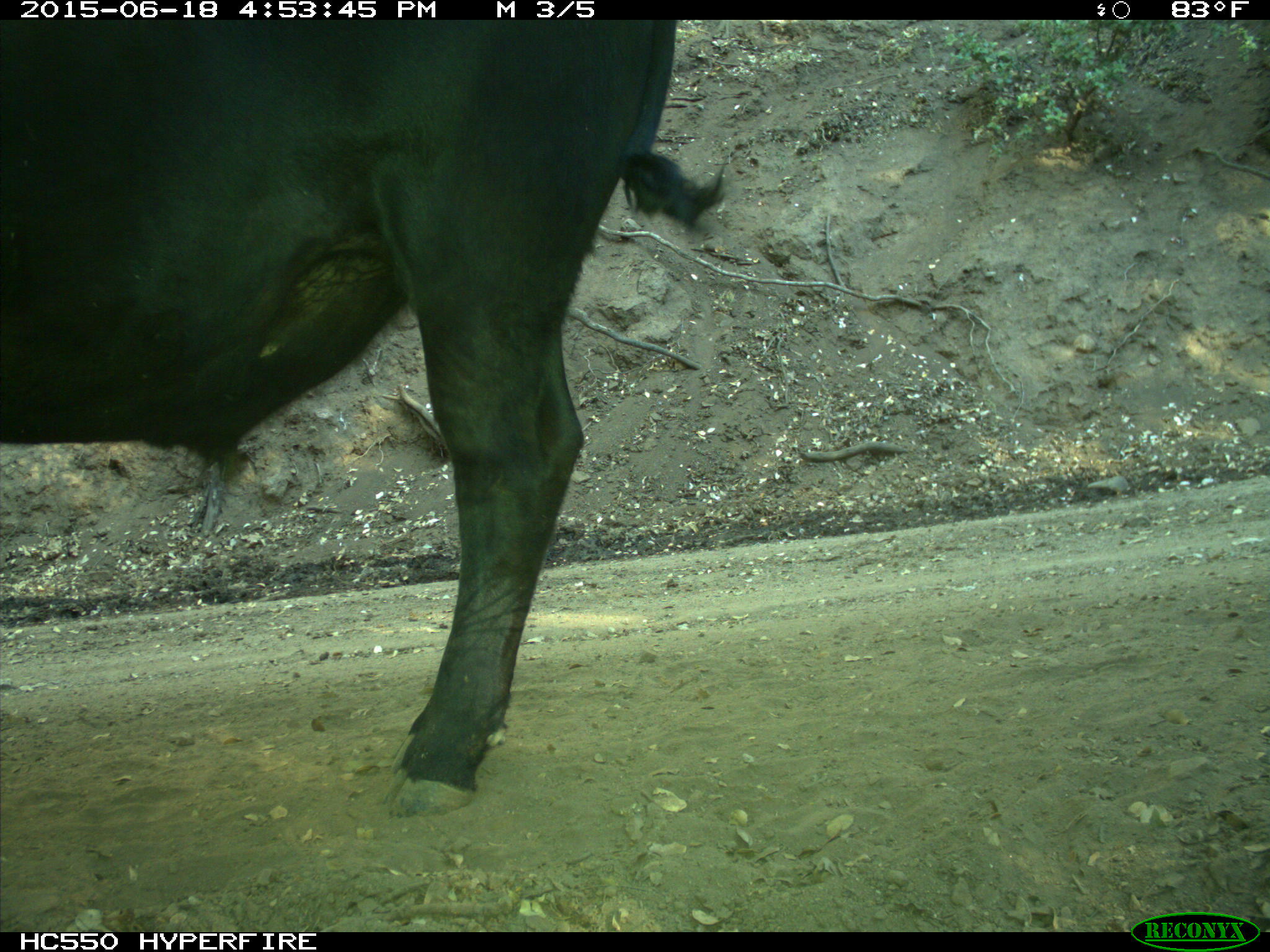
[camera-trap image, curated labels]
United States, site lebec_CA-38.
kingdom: Animalia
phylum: Chordata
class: Mammalia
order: Artiodactyla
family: Bovidae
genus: Bos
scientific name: Bos taurus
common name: domestic cow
Bos taurus (domestic cow).